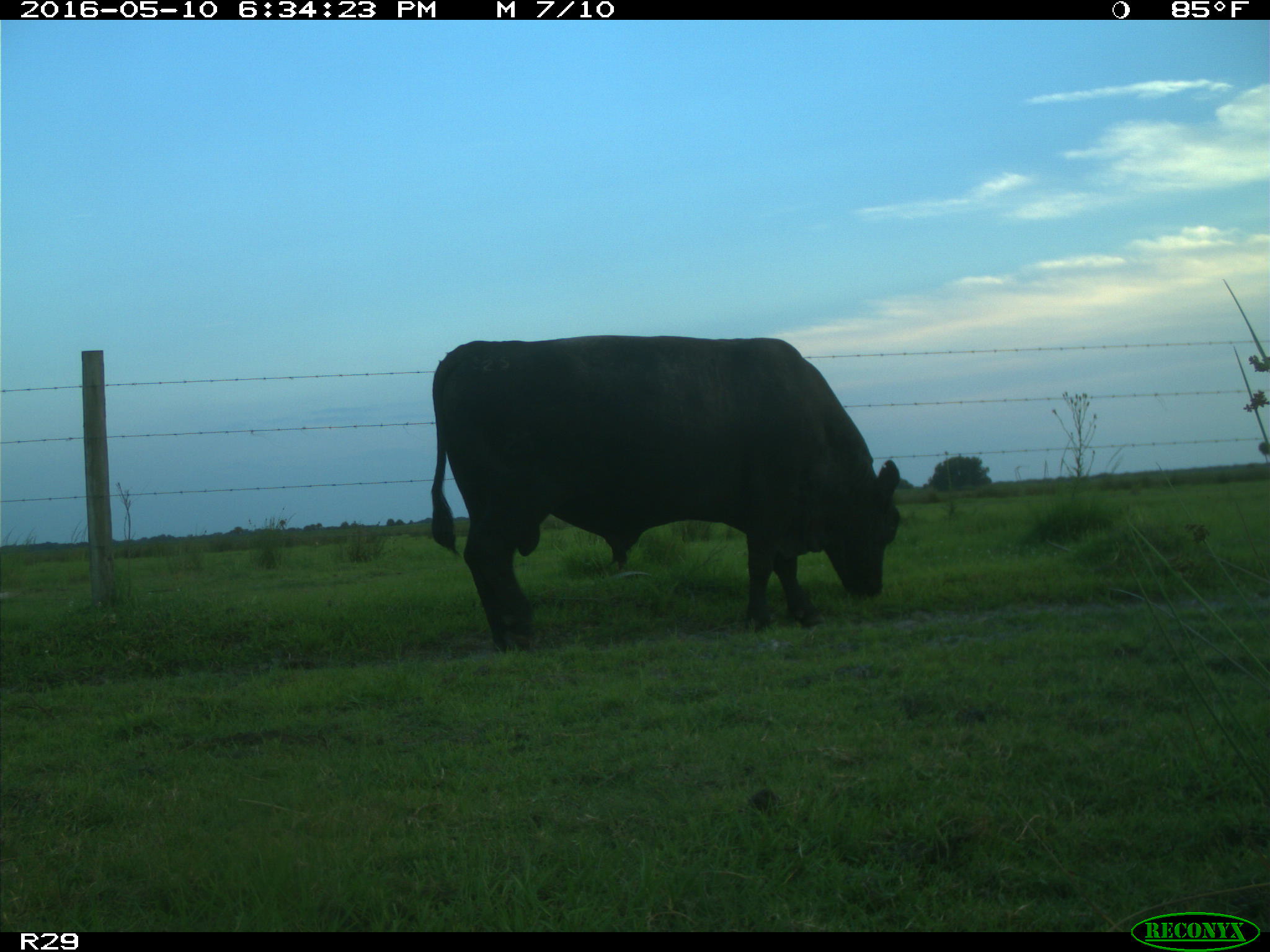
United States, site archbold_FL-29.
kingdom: Animalia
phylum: Chordata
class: Mammalia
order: Artiodactyla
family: Bovidae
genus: Bos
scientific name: Bos taurus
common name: domestic cow